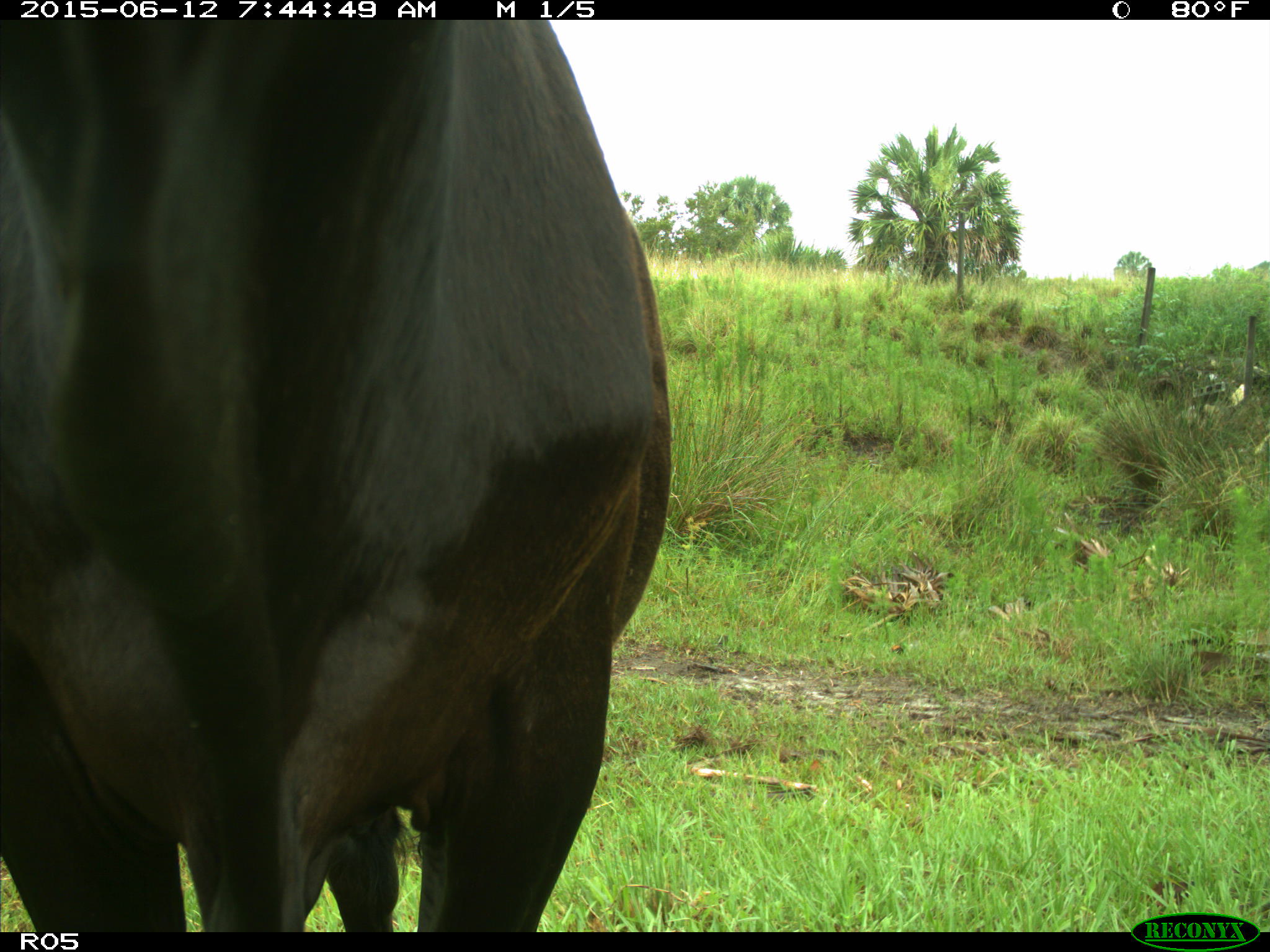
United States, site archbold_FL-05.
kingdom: Animalia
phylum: Chordata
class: Mammalia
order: Artiodactyla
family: Bovidae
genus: Bos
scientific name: Bos taurus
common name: domestic cow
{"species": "Bos taurus (domestic cow)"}